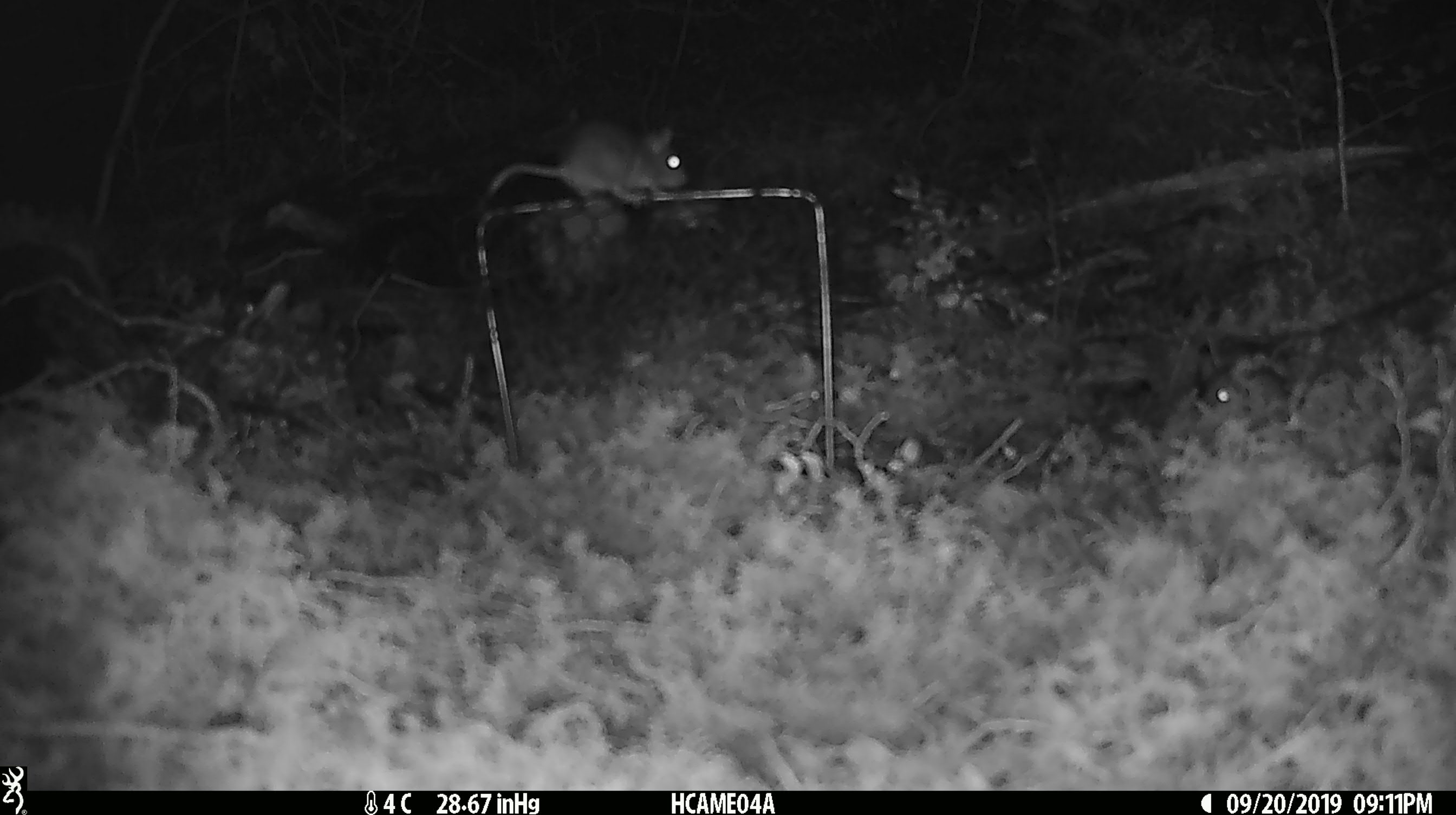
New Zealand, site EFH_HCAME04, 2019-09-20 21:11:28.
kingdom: Animalia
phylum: Chordata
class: Mammalia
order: Rodentia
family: Muridae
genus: Mus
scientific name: Mus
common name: mouse